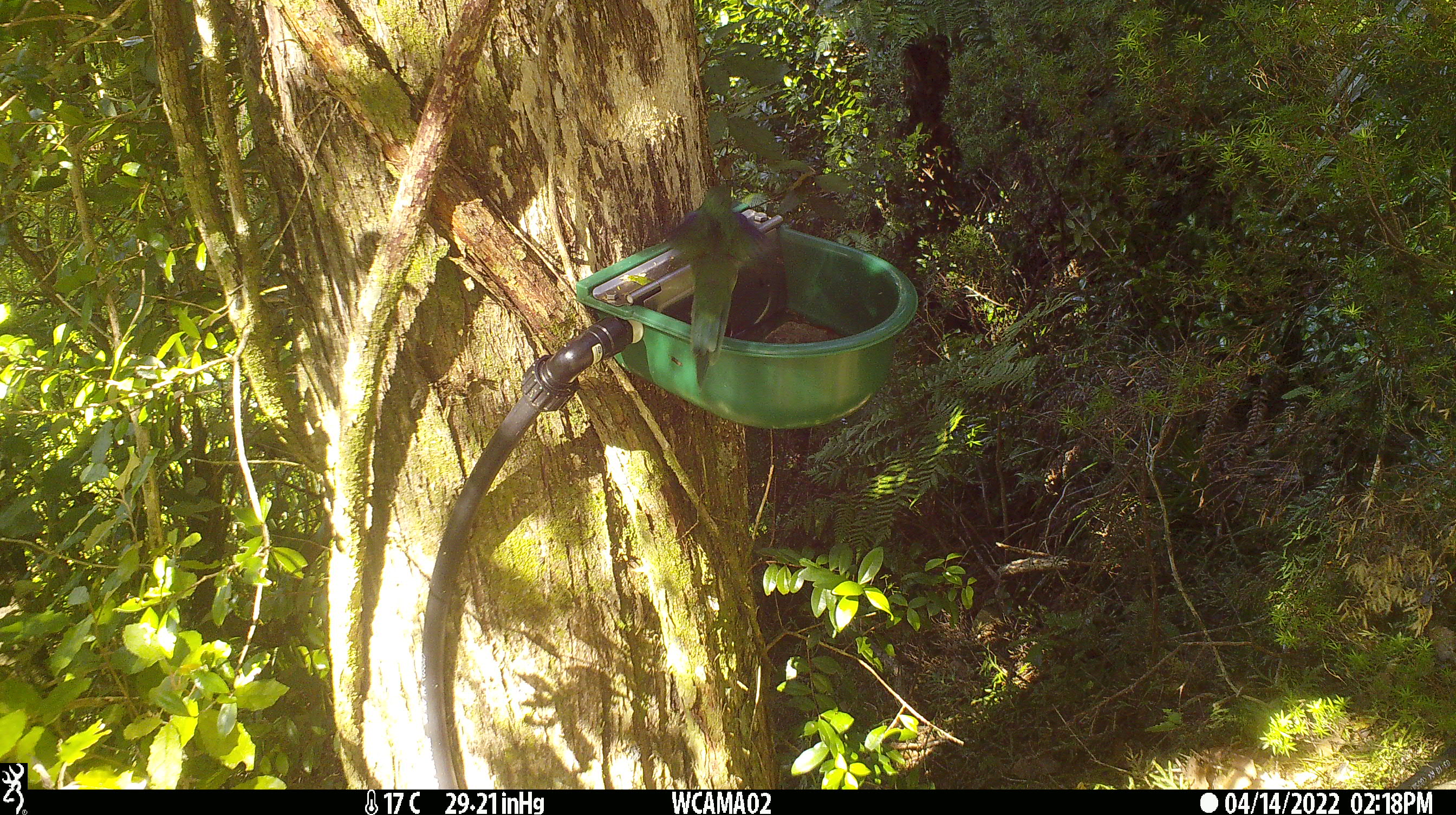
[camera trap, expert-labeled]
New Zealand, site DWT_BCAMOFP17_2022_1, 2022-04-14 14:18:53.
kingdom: Animalia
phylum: Chordata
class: Aves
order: Psittaciformes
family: Psittaculidae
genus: Cyanoramphus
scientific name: Cyanoramphus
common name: parakeet